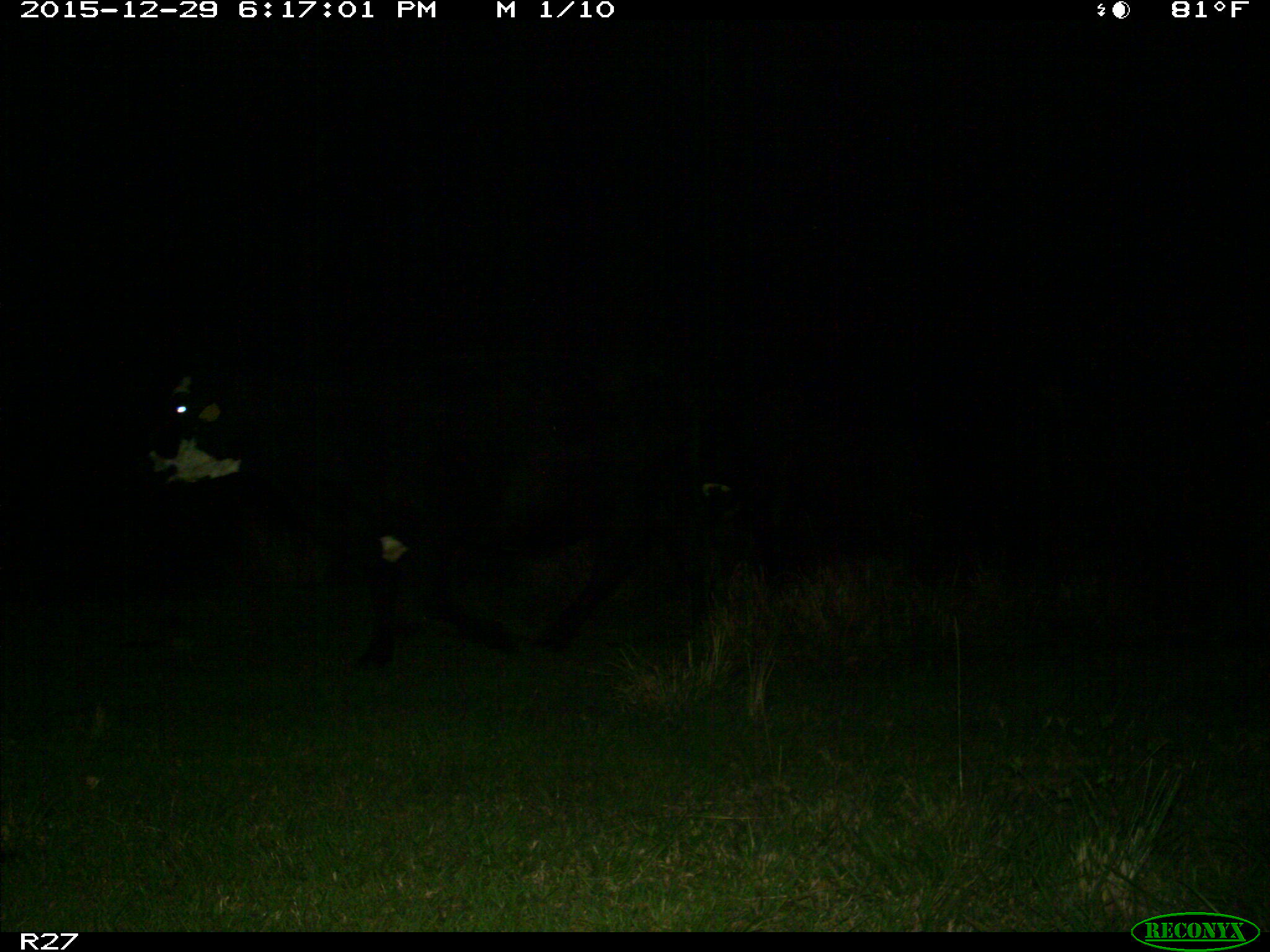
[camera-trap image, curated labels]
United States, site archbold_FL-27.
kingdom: Animalia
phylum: Chordata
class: Mammalia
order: Artiodactyla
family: Bovidae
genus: Bos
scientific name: Bos taurus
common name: domestic cow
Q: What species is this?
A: Bos taurus (domestic cow).